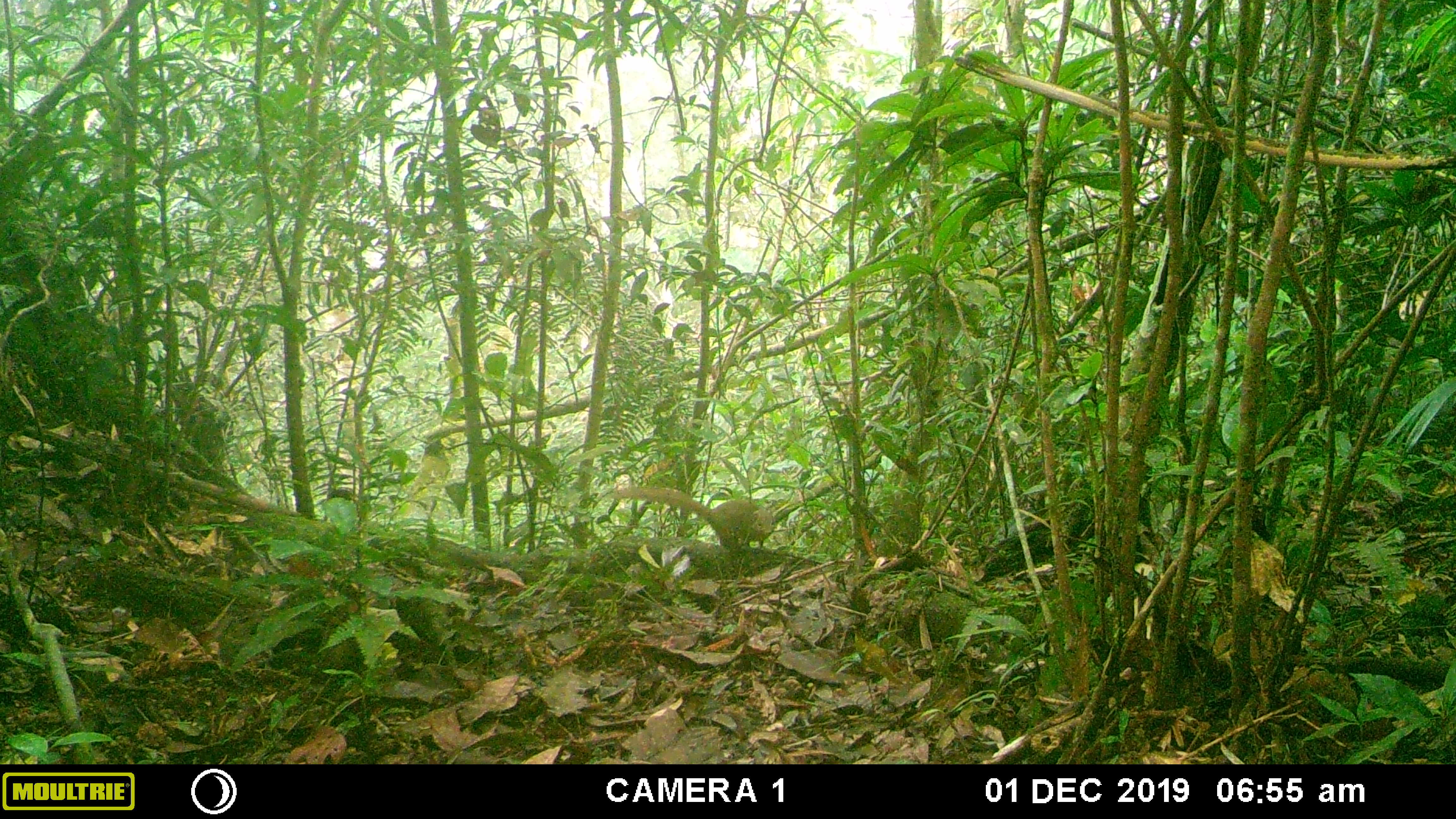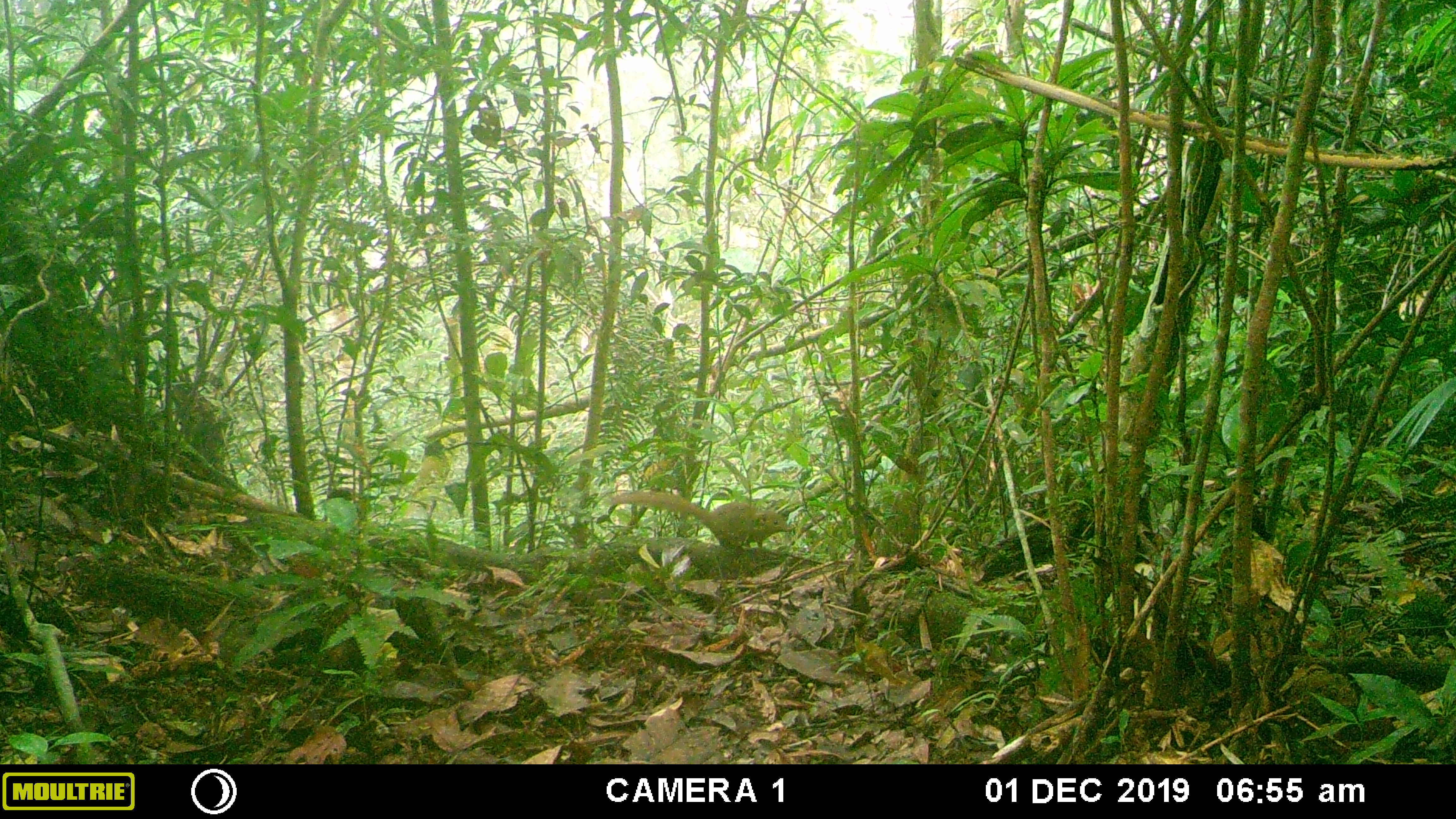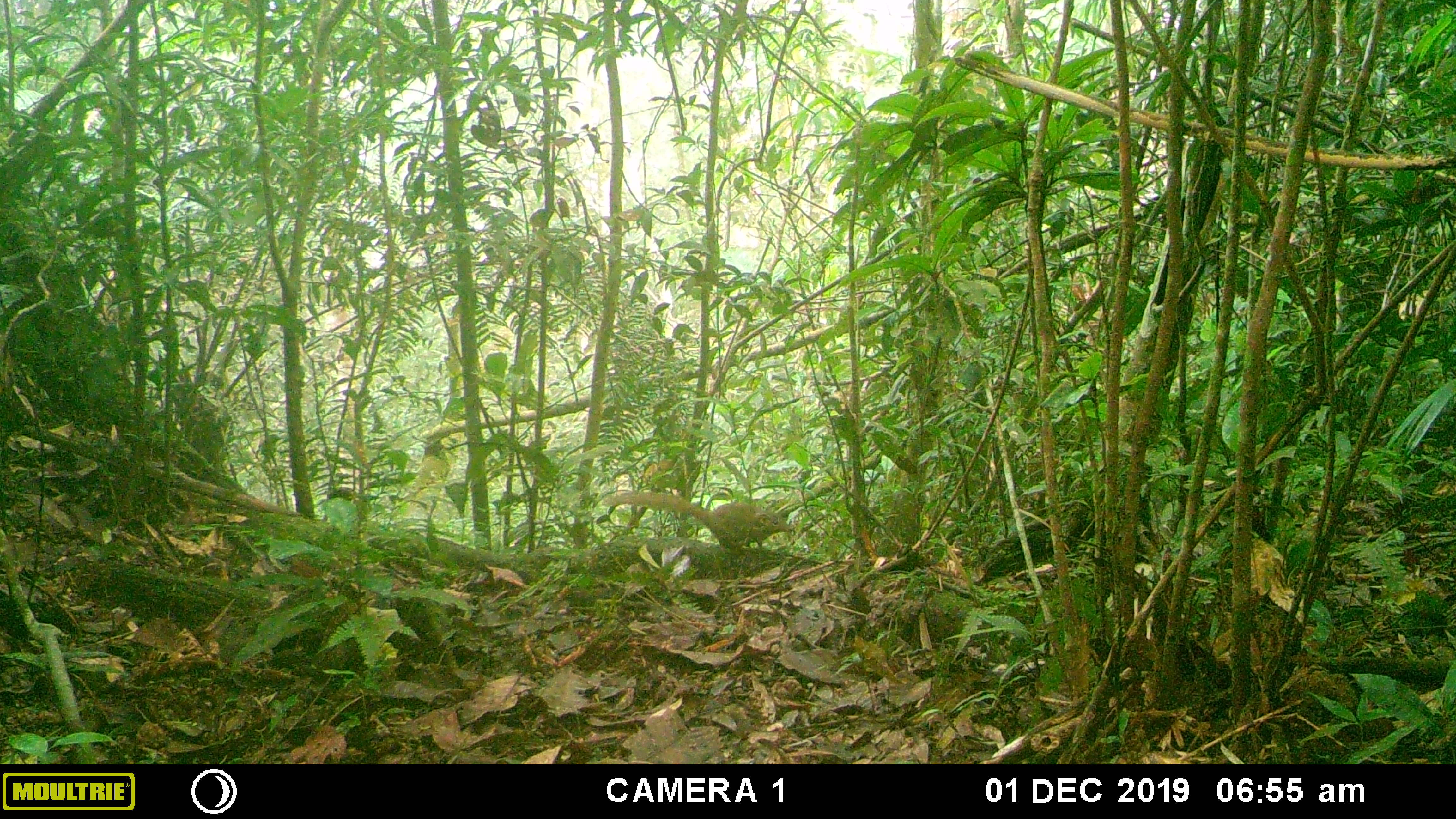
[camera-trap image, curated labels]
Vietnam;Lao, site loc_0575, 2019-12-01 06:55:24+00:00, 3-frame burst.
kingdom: Animalia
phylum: Chordata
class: Mammalia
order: Scandentia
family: Tupaiidae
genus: Tupaia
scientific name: Tupaia belangeri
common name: northern treeshrew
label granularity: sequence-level